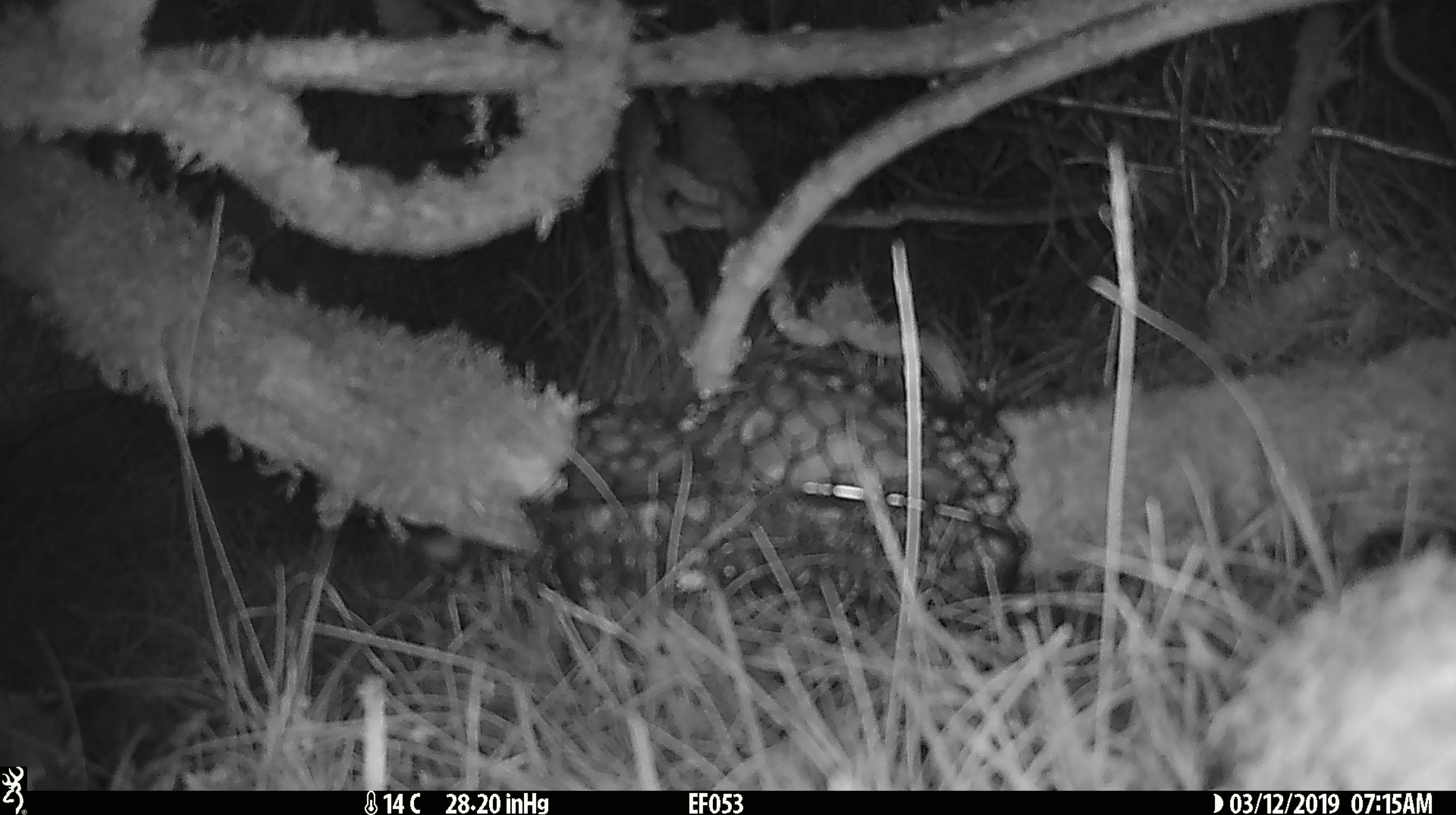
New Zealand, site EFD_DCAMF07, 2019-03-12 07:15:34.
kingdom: Animalia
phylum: Chordata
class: Aves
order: Passeriformes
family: Petroicidae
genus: Petroica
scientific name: Petroica australis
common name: new zealand robin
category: robin